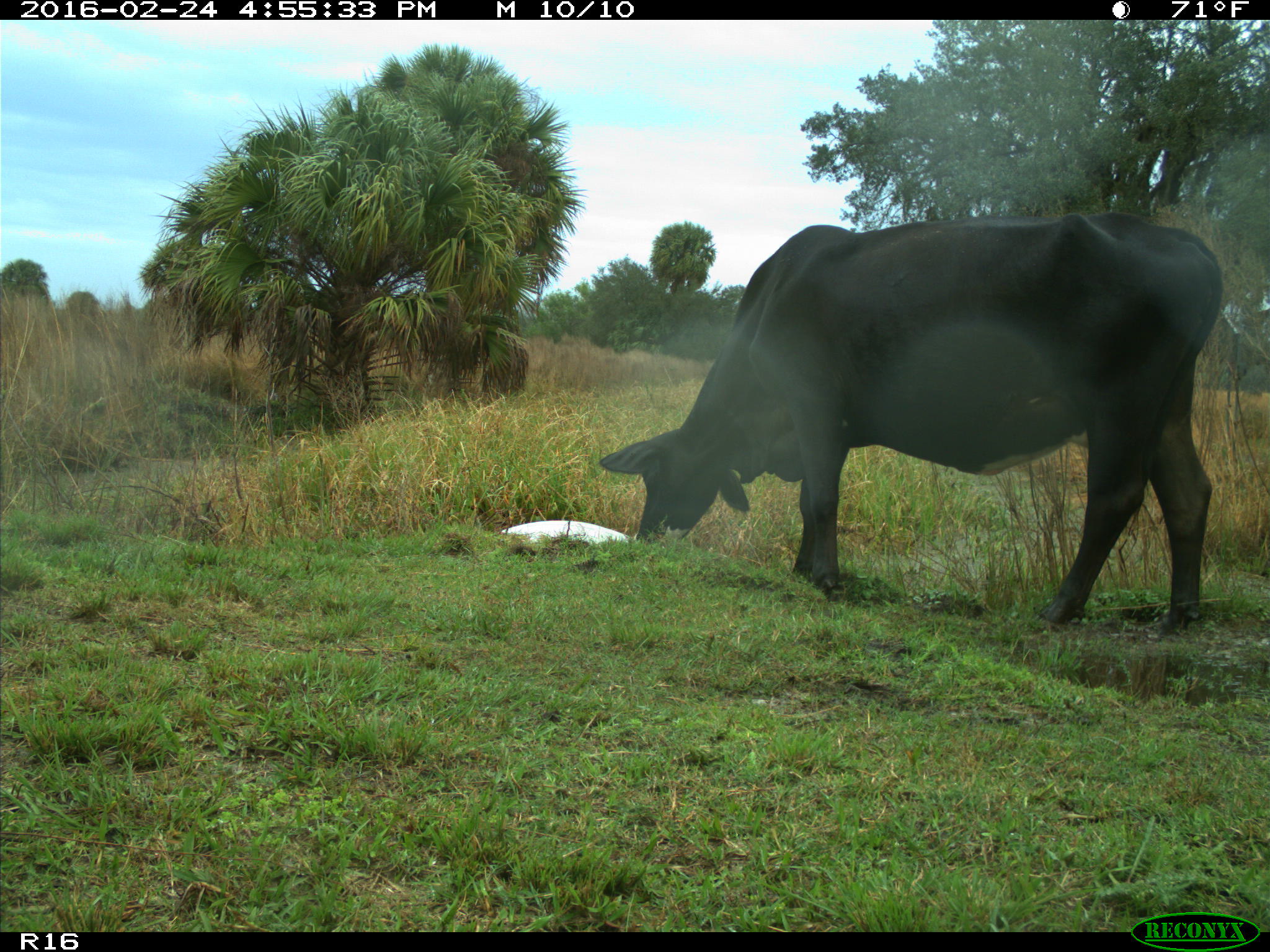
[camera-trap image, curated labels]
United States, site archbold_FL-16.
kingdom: Animalia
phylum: Chordata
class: Mammalia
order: Artiodactyla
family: Bovidae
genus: Bos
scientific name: Bos taurus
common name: domestic cow